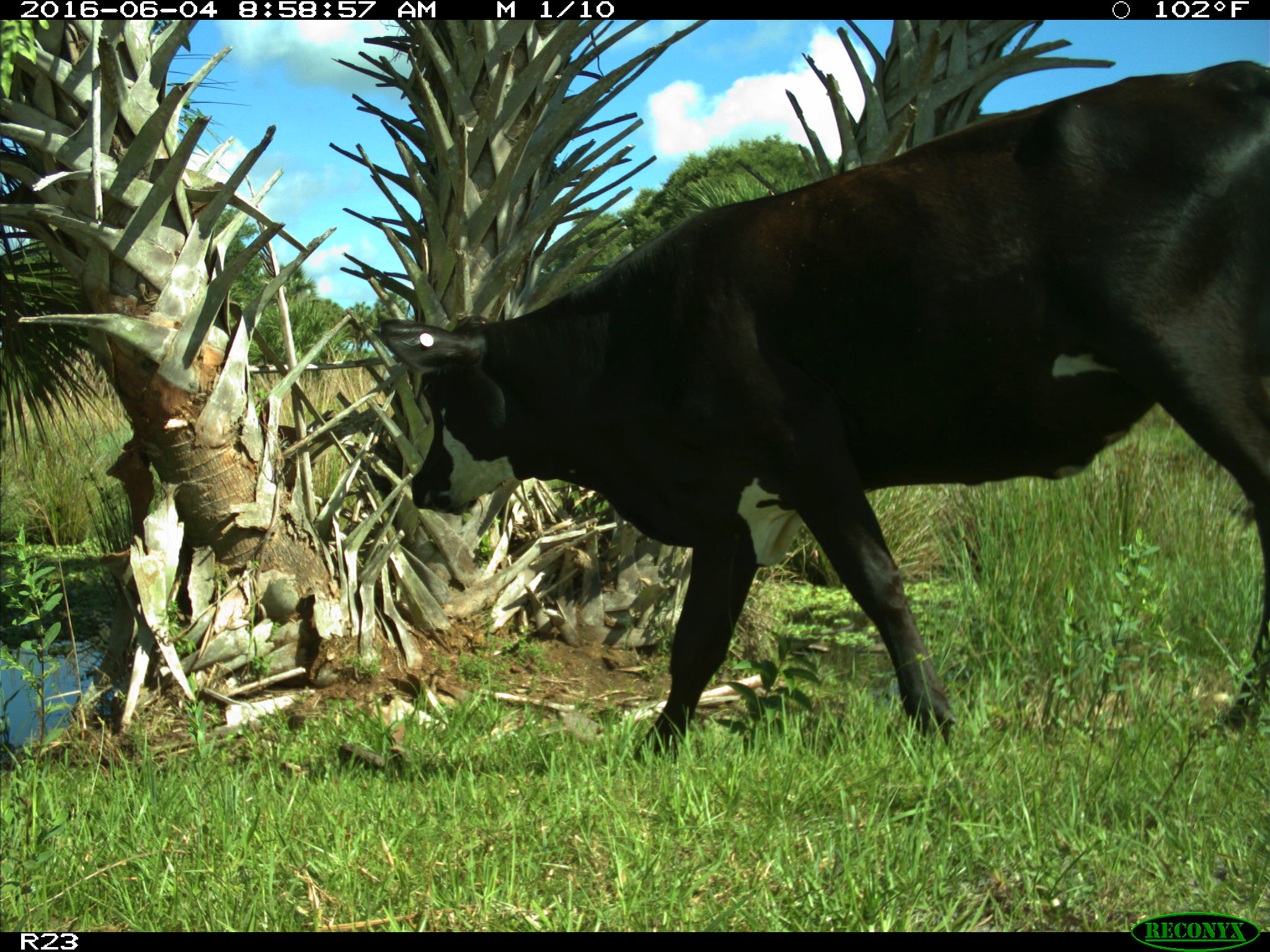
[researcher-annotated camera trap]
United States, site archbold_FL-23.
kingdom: Animalia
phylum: Chordata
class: Mammalia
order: Artiodactyla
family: Bovidae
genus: Bos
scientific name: Bos taurus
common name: domestic cow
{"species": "Bos taurus (domestic cow)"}